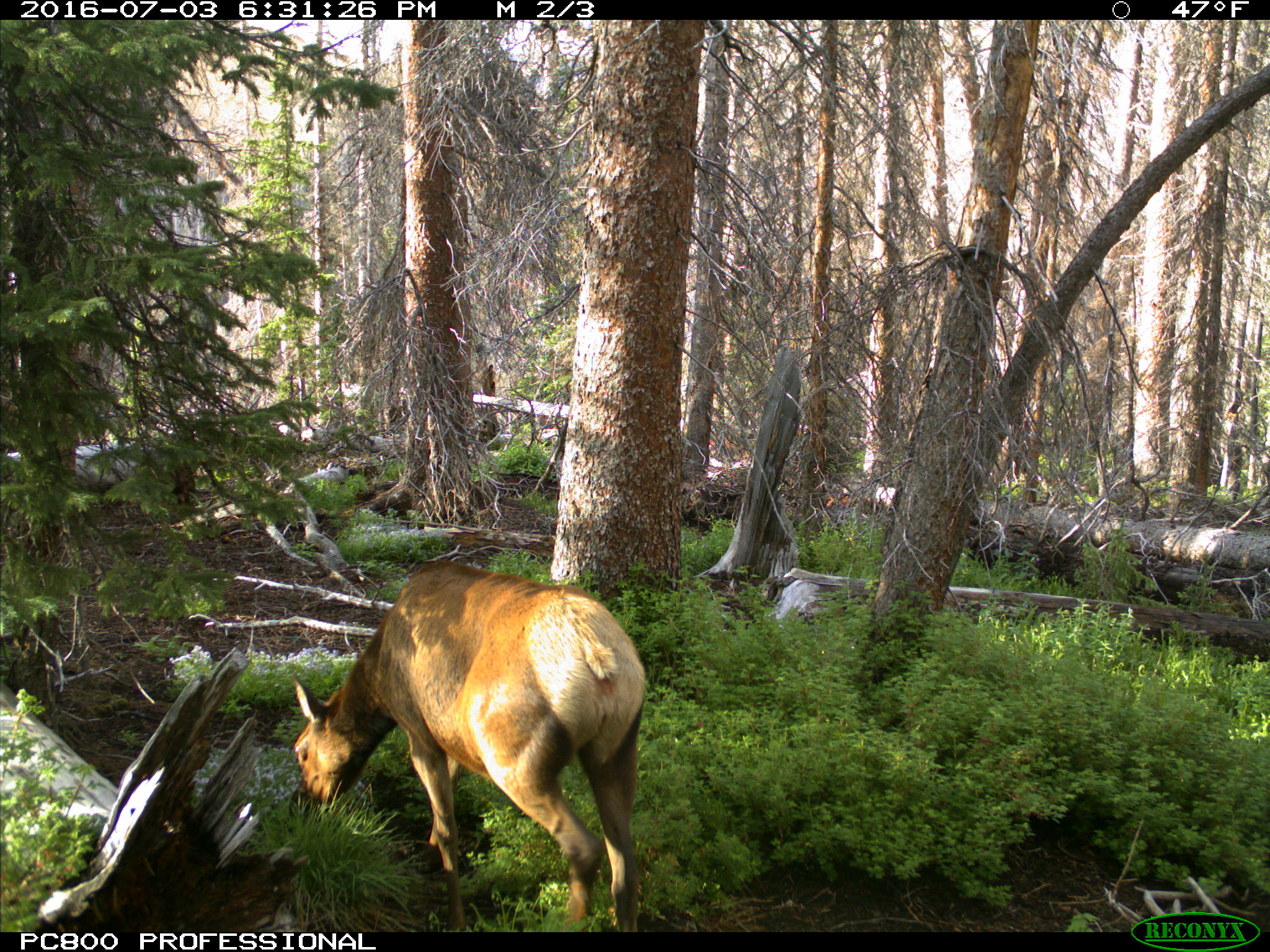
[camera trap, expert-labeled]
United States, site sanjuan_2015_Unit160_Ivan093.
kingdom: Animalia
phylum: Chordata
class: Mammalia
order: Artiodactyla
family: Cervidae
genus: Cervus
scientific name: Cervus elaphus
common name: red deer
Cervus elaphus (red deer).